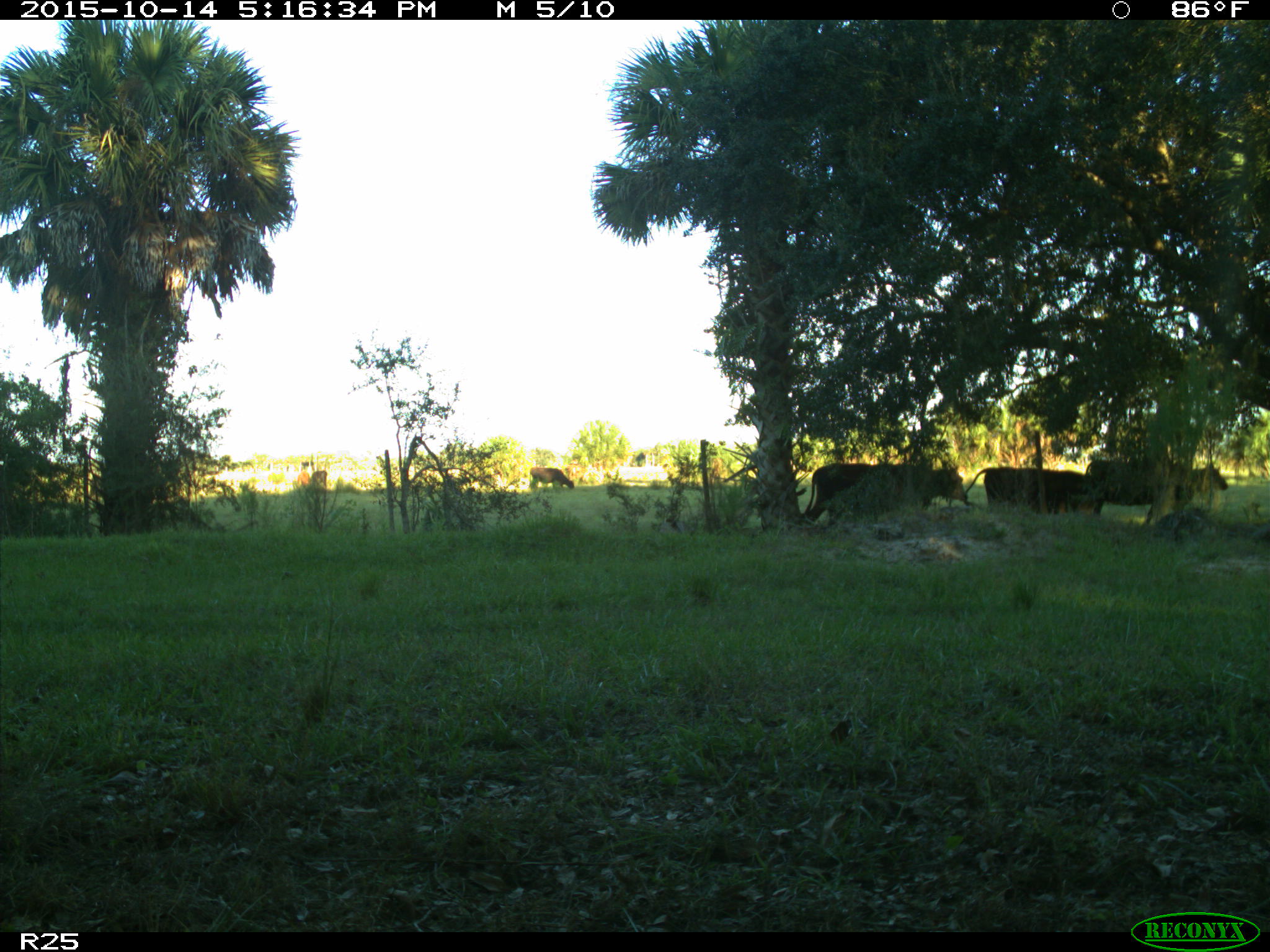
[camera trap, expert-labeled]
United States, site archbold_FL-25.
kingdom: Animalia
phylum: Chordata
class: Mammalia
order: Artiodactyla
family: Bovidae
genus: Bos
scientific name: Bos taurus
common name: domestic cow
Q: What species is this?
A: Bos taurus (domestic cow).